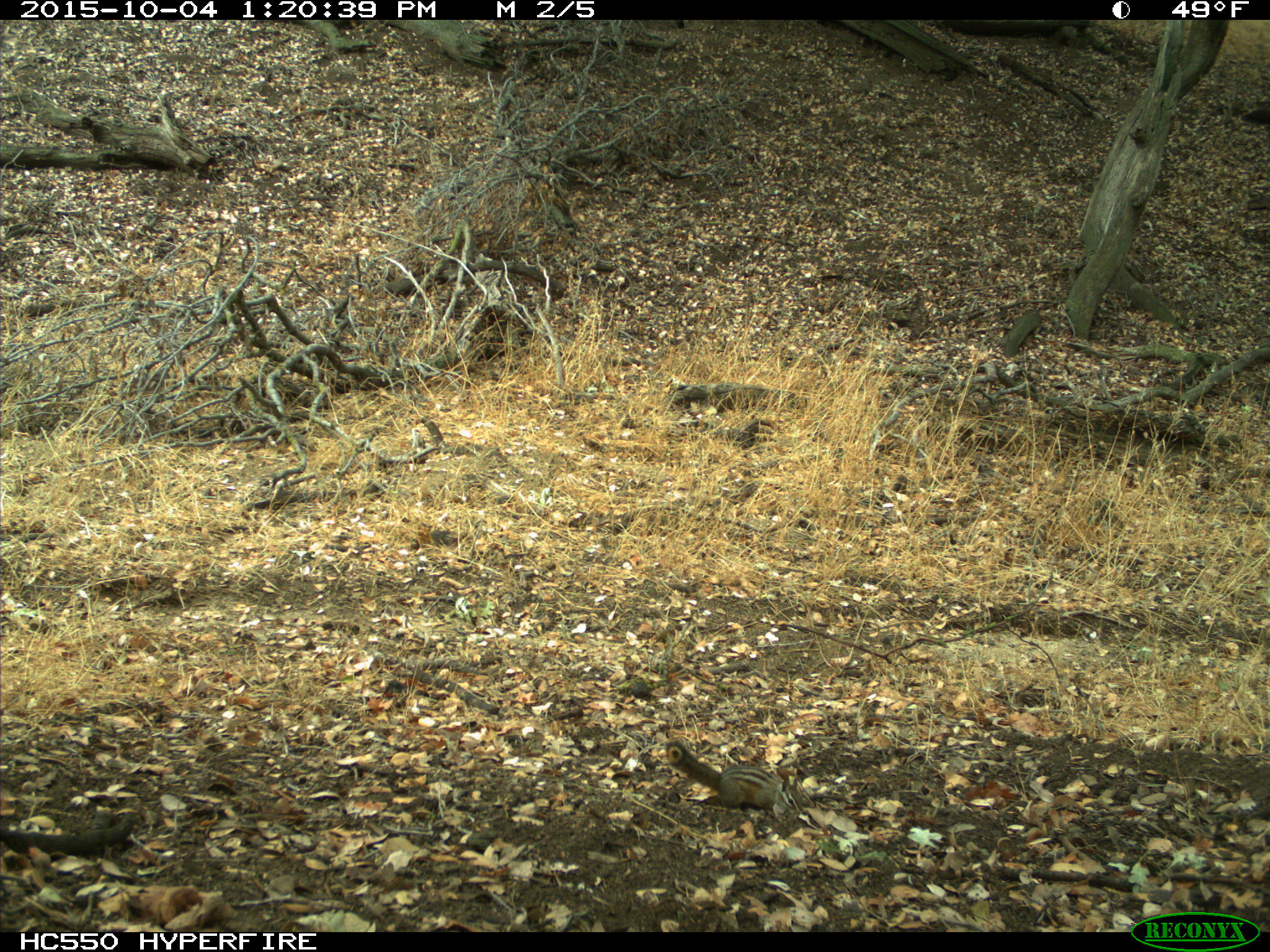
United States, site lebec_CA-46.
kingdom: Animalia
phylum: Chordata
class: Mammalia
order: Rodentia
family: Sciuridae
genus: Tamias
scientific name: Tamias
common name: chipmunk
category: unidentified chipmunk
Unidentified chipmunk (chipmunk) (Tamias).